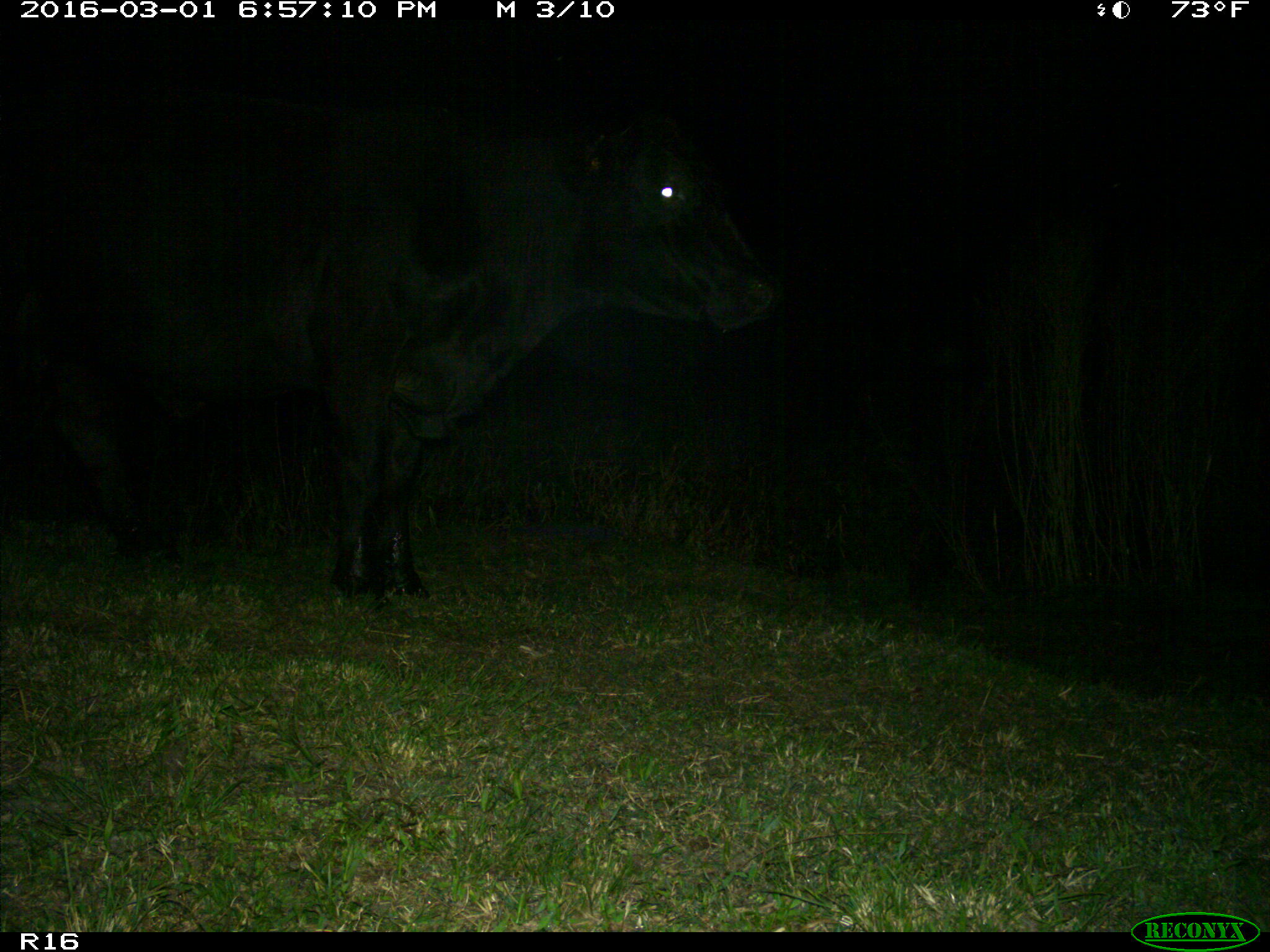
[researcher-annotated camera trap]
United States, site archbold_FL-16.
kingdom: Animalia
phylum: Chordata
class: Mammalia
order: Artiodactyla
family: Bovidae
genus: Bos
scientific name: Bos taurus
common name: domestic cow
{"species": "Bos taurus (domestic cow)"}